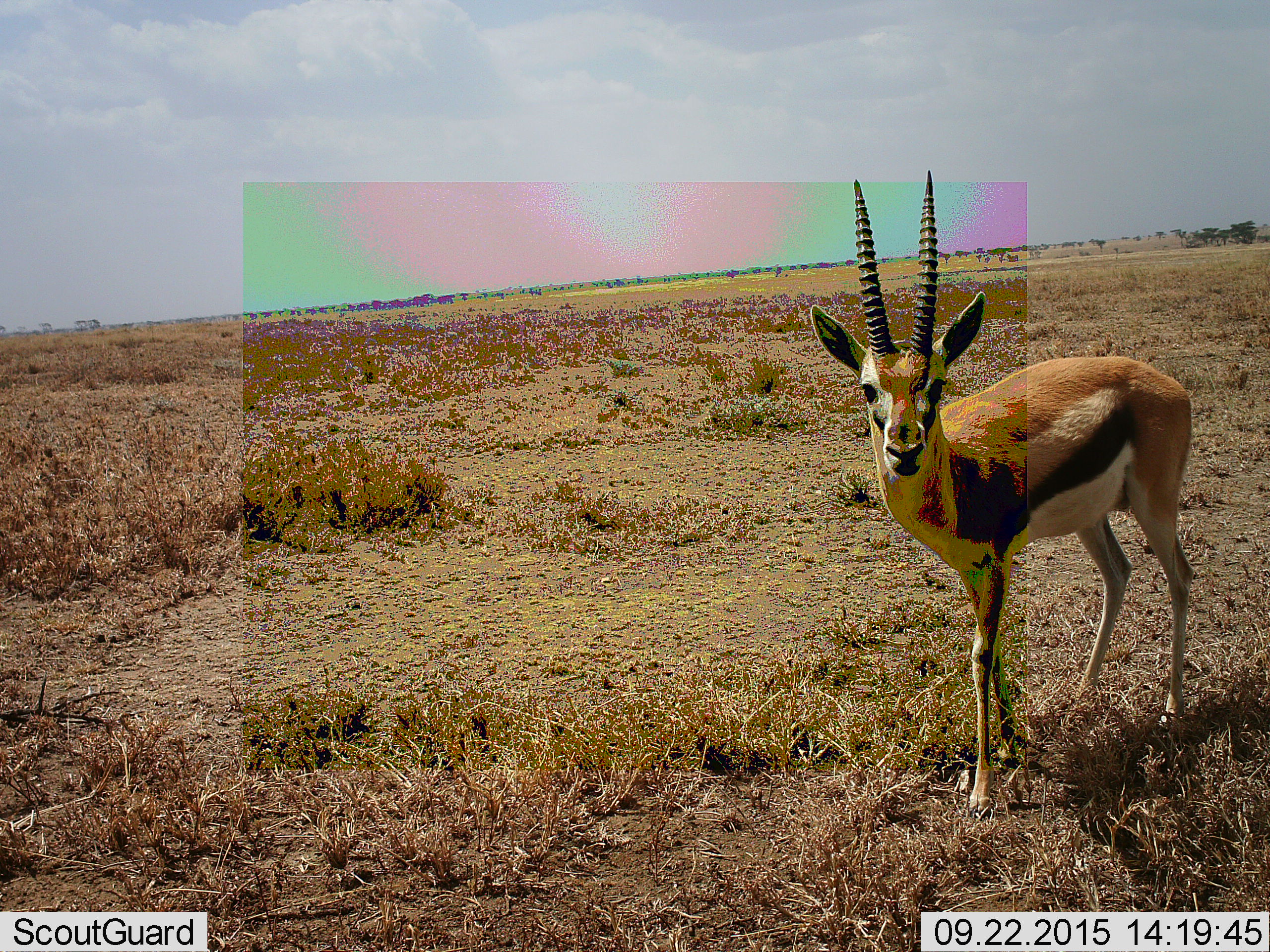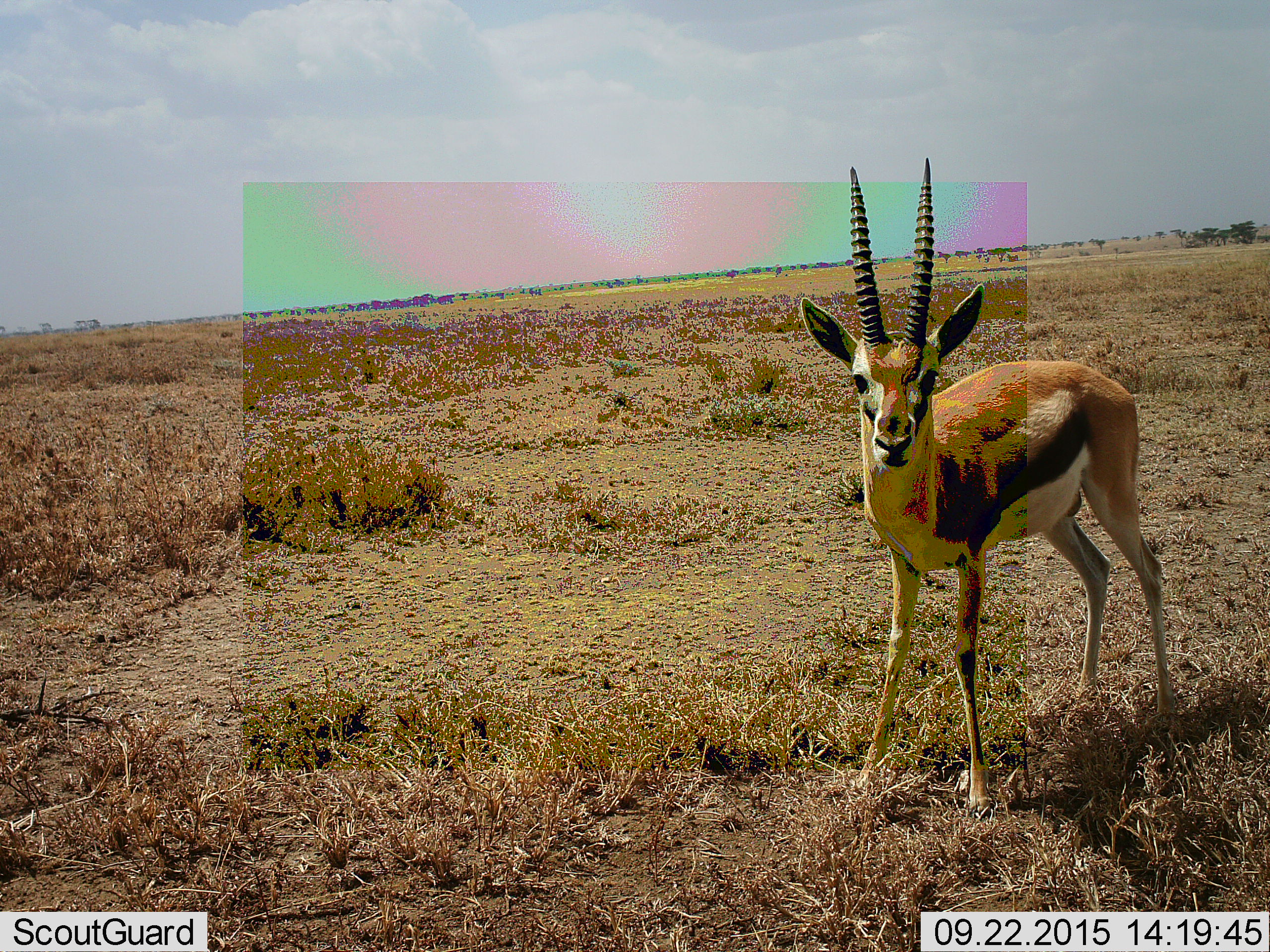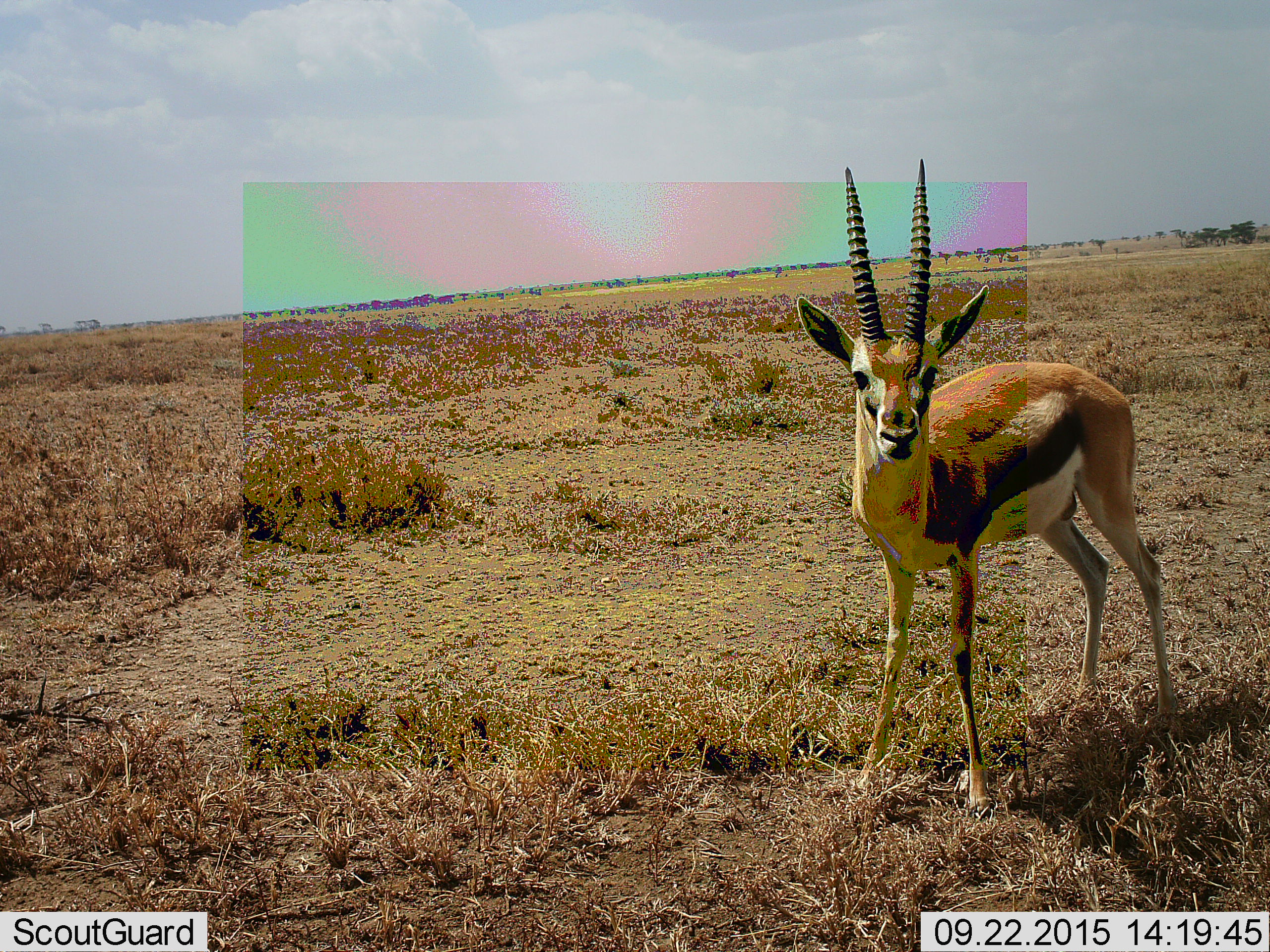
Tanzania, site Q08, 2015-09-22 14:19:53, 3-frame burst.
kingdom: Animalia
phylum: Chordata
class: Mammalia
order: Artiodactyla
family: Bovidae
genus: Eudorcas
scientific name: Eudorcas thomsonii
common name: thomson's gazelle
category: gazellethomsons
Gazellethomsons (thomson's gazelle) (Eudorcas thomsonii), count 1. Behavior (volunteer vote fractions): standing 89%, resting 0%, moving 22%, interacting 0%. Young present (vote fraction): 0%. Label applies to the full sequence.